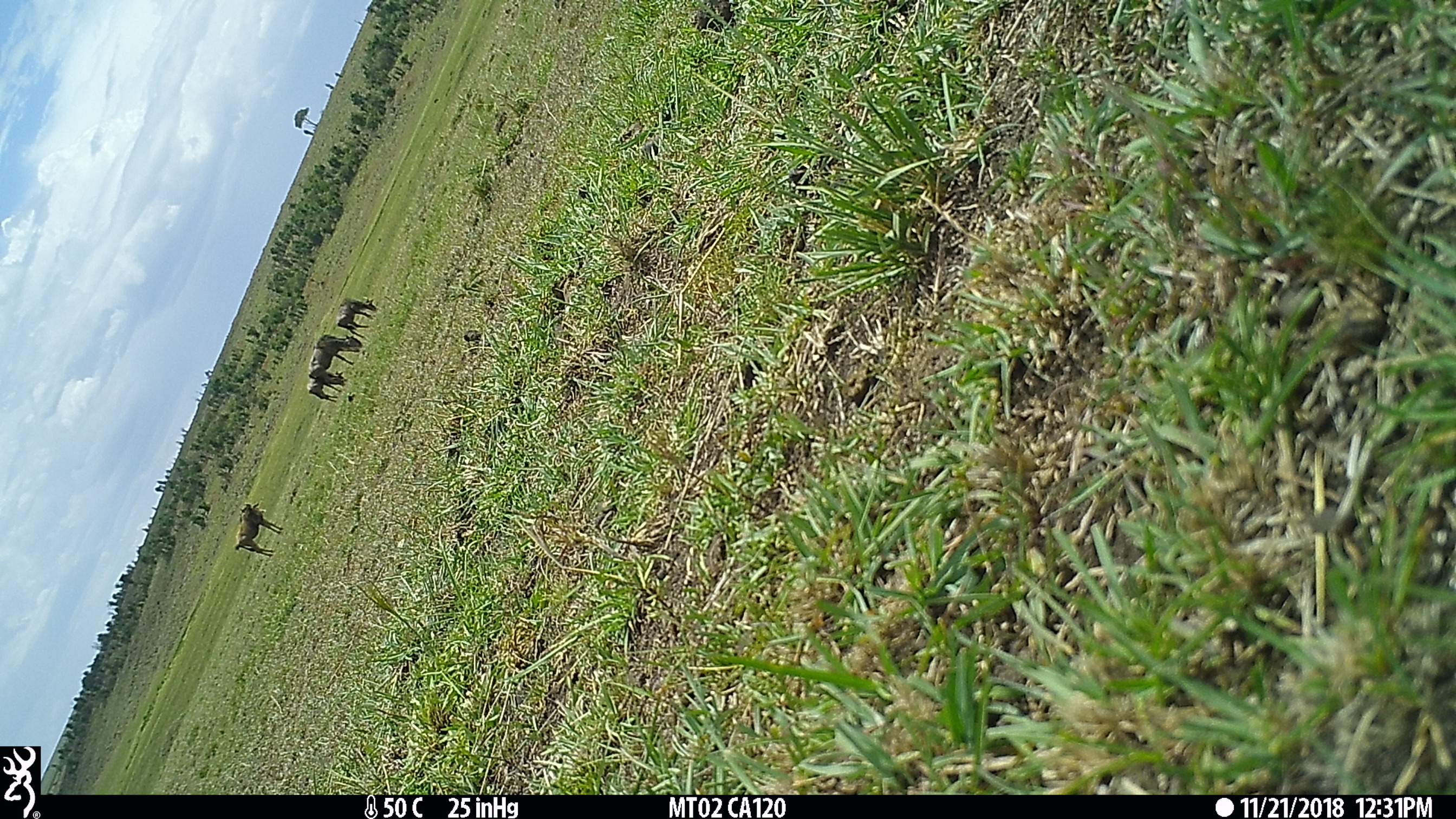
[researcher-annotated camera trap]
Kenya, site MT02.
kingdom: Animalia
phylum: Chordata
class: Mammalia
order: Artiodactyla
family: Bovidae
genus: Connochaetes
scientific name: Connochaetes taurinus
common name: blue wildebeest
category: wildebeest